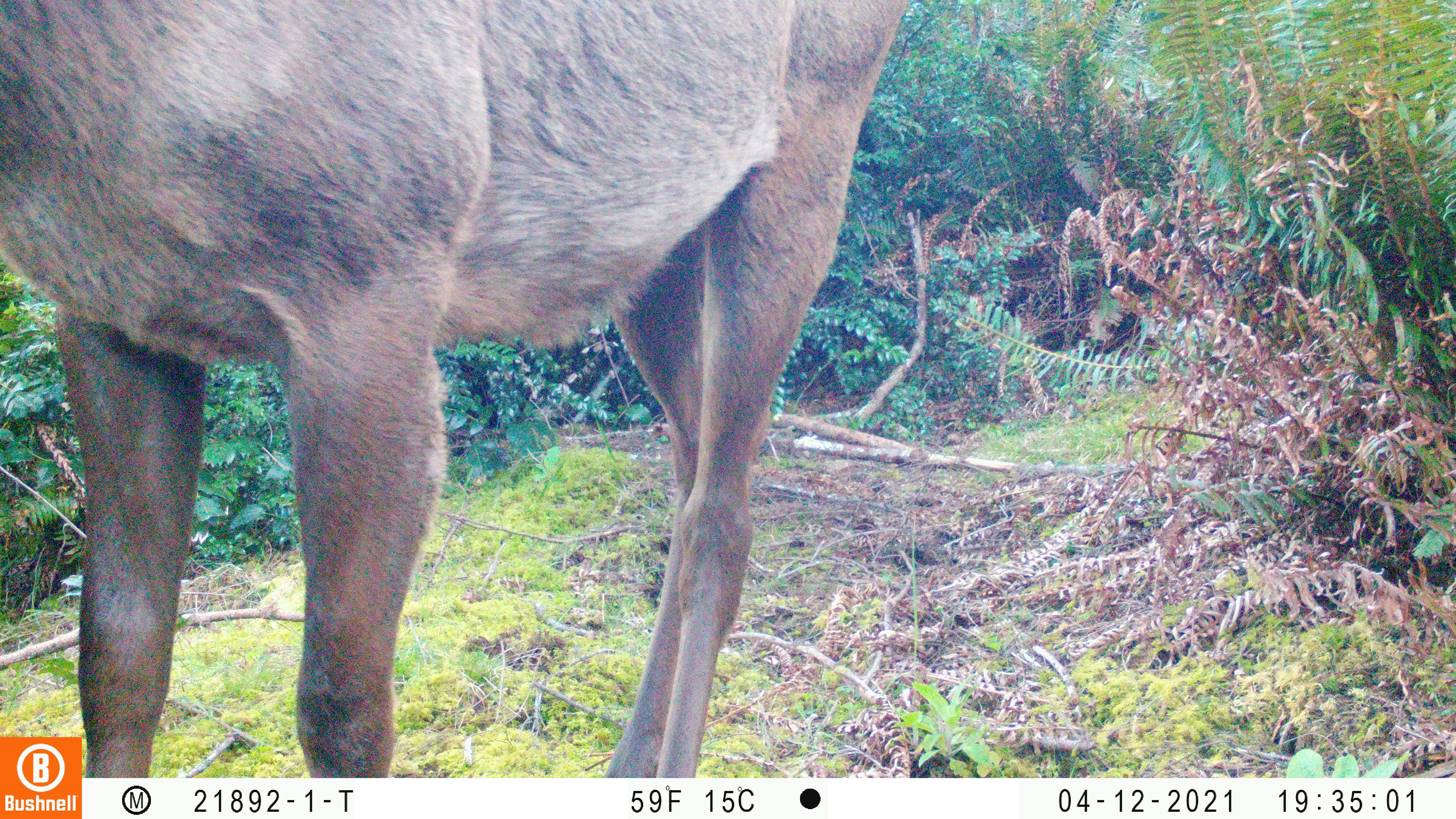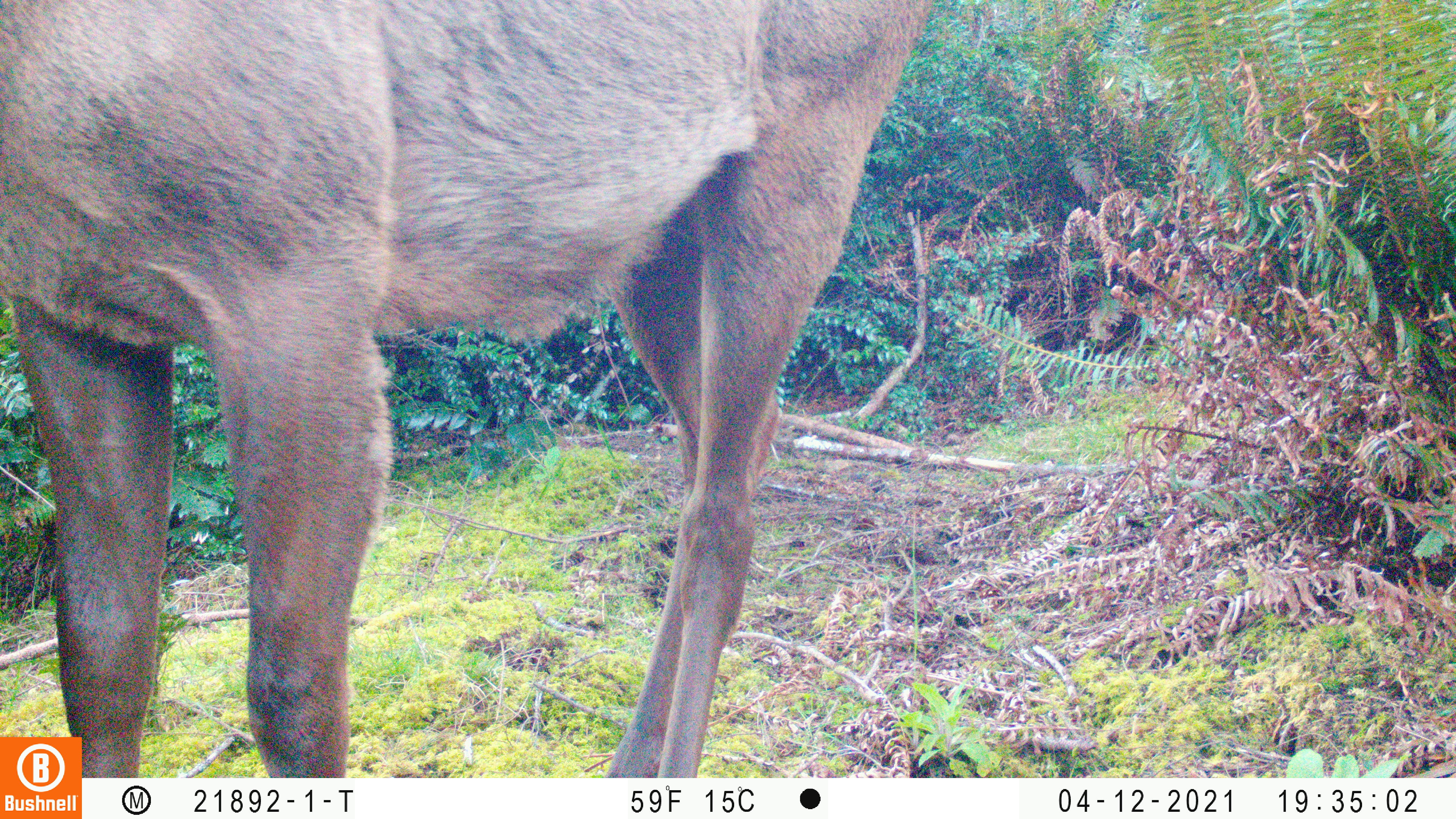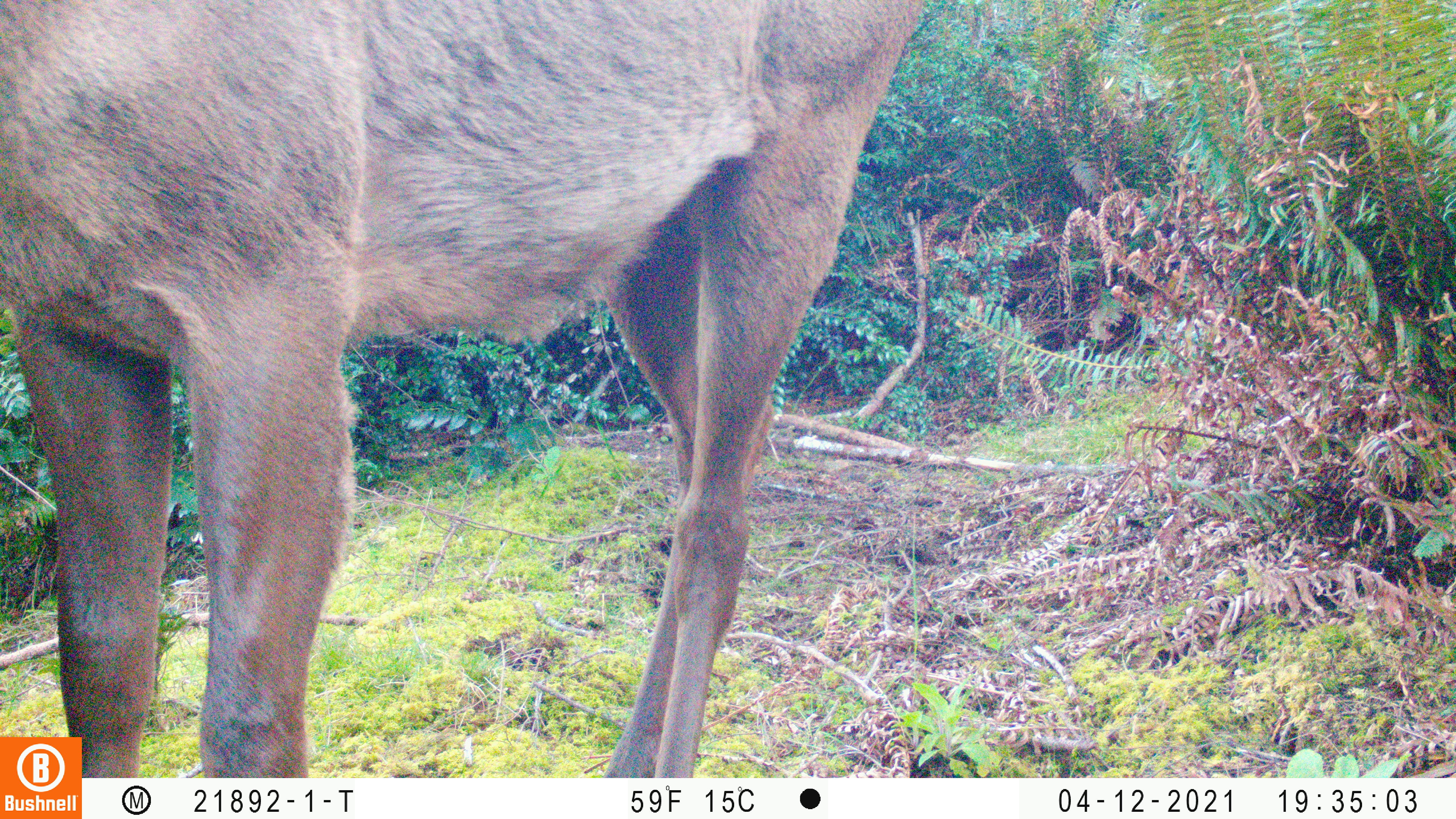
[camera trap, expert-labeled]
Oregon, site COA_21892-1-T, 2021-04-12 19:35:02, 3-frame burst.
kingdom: Animalia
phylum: Chordata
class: Mammalia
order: Artiodactyla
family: Cervidae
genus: Cervus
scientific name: Cervus canadensis roosevelti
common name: roosevelt elk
Roosevelt elk (Cervus canadensis roosevelti).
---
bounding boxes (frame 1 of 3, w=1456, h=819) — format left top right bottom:
roosevelt elk: 2 0 918 735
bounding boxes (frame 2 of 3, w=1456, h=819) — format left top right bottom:
roosevelt elk: 0 0 945 738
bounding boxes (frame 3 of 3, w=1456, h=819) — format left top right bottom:
roosevelt elk: 0 0 940 737